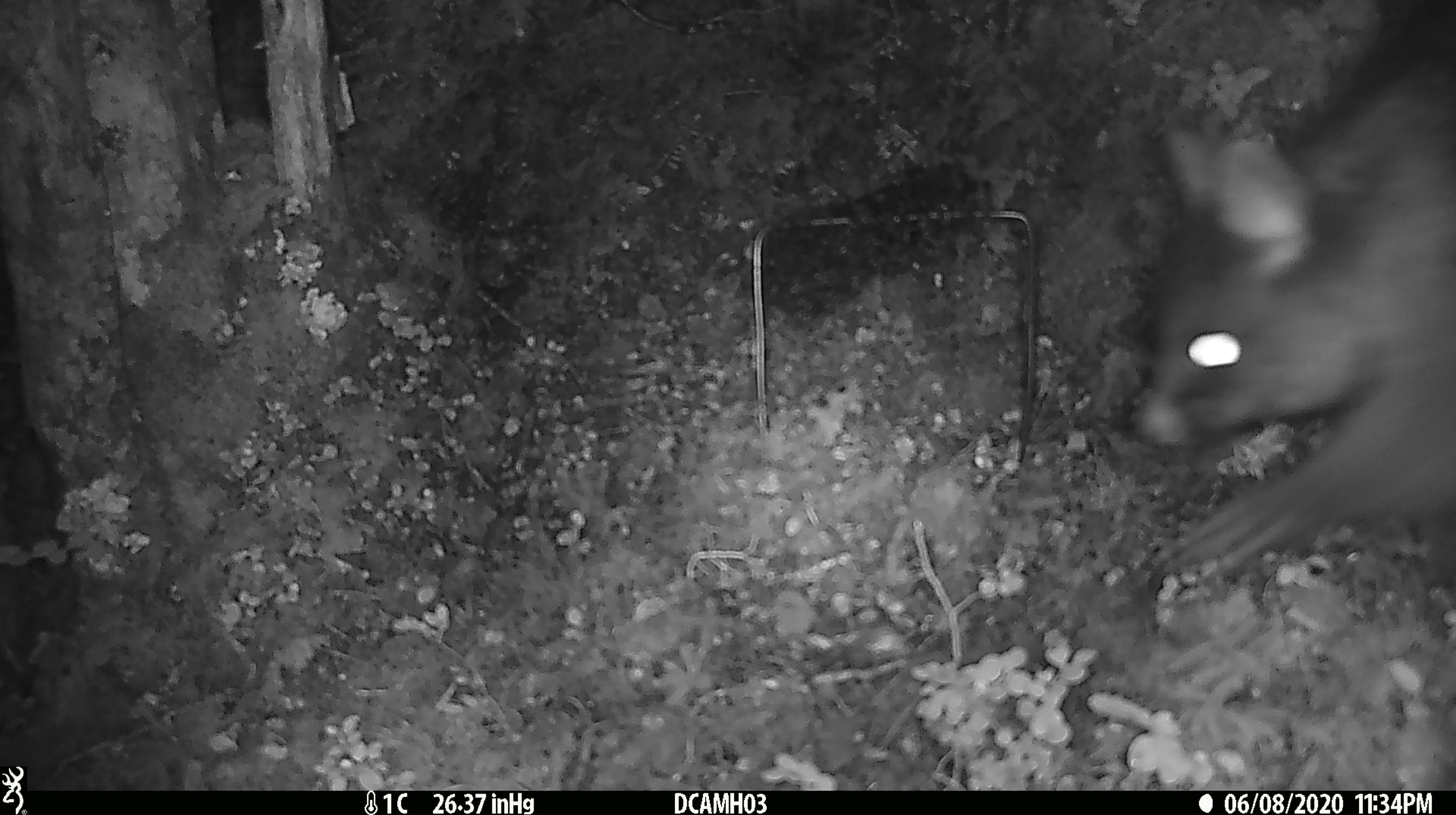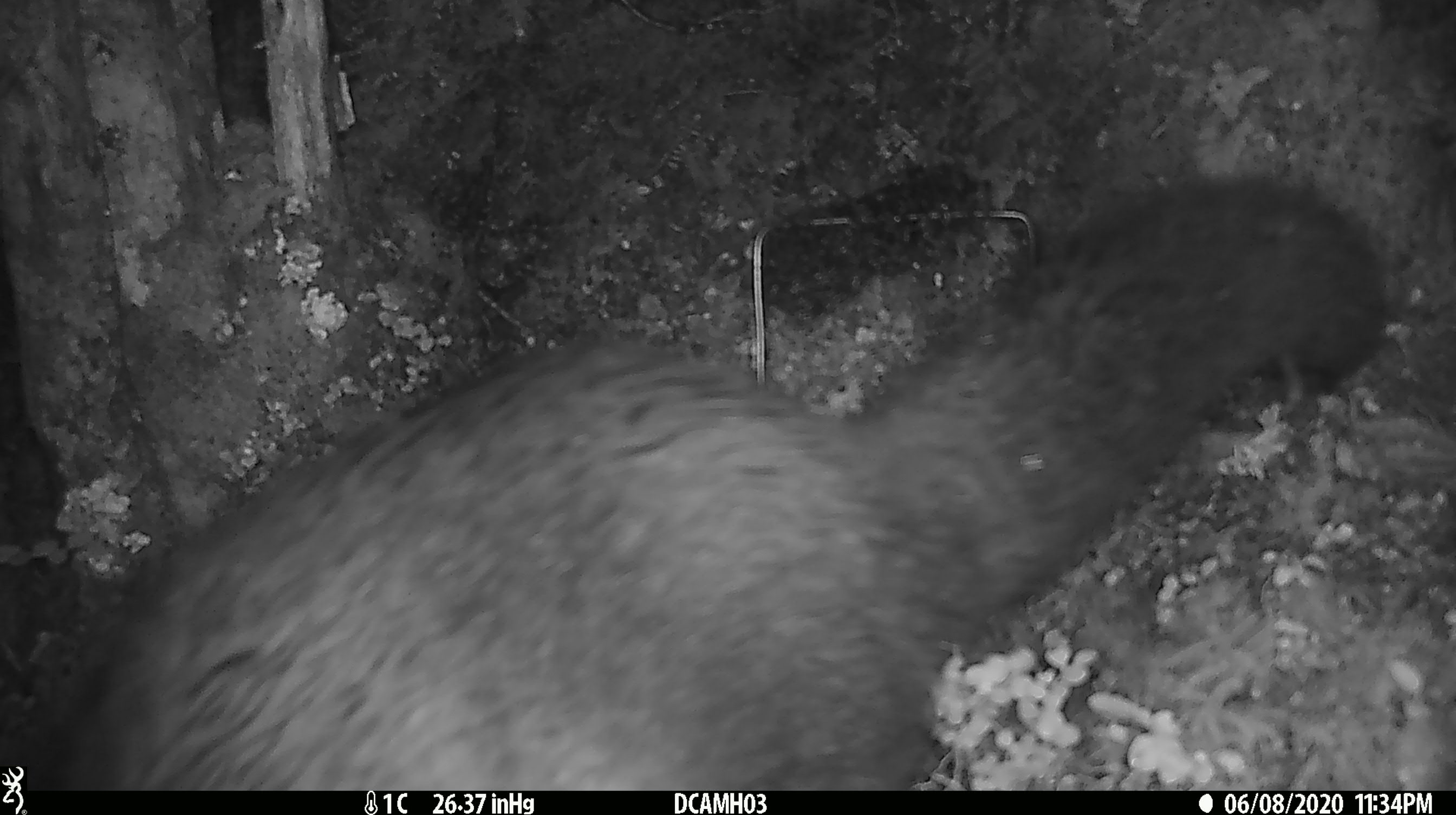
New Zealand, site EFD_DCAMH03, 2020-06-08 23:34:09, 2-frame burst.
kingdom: Animalia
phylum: Chordata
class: Mammalia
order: Diprotodontia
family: Phalangeridae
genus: Trichosurus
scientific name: Trichosurus vulpecula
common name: common brushtail possum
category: possum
Possum (common brushtail possum) (Trichosurus vulpecula).